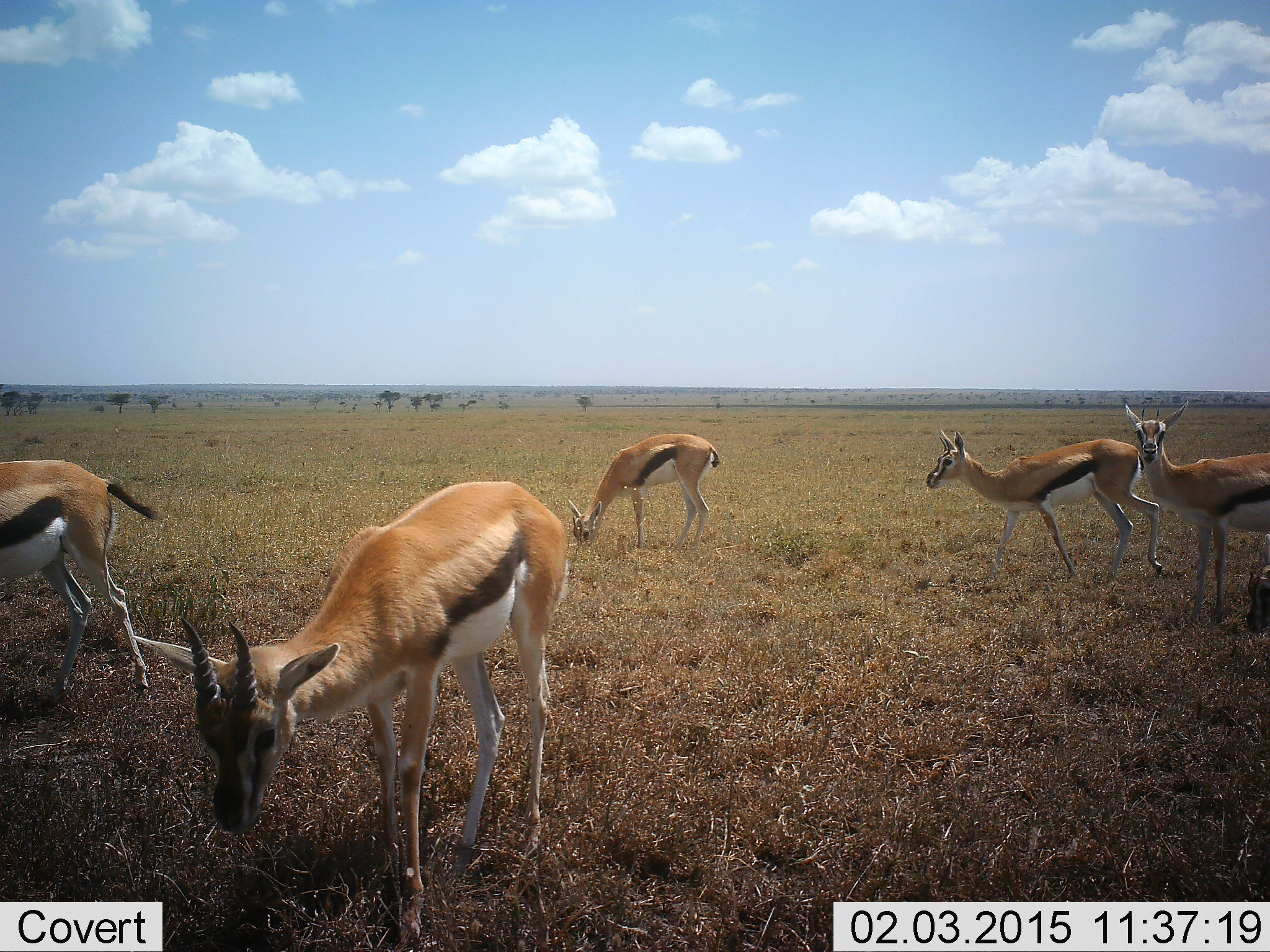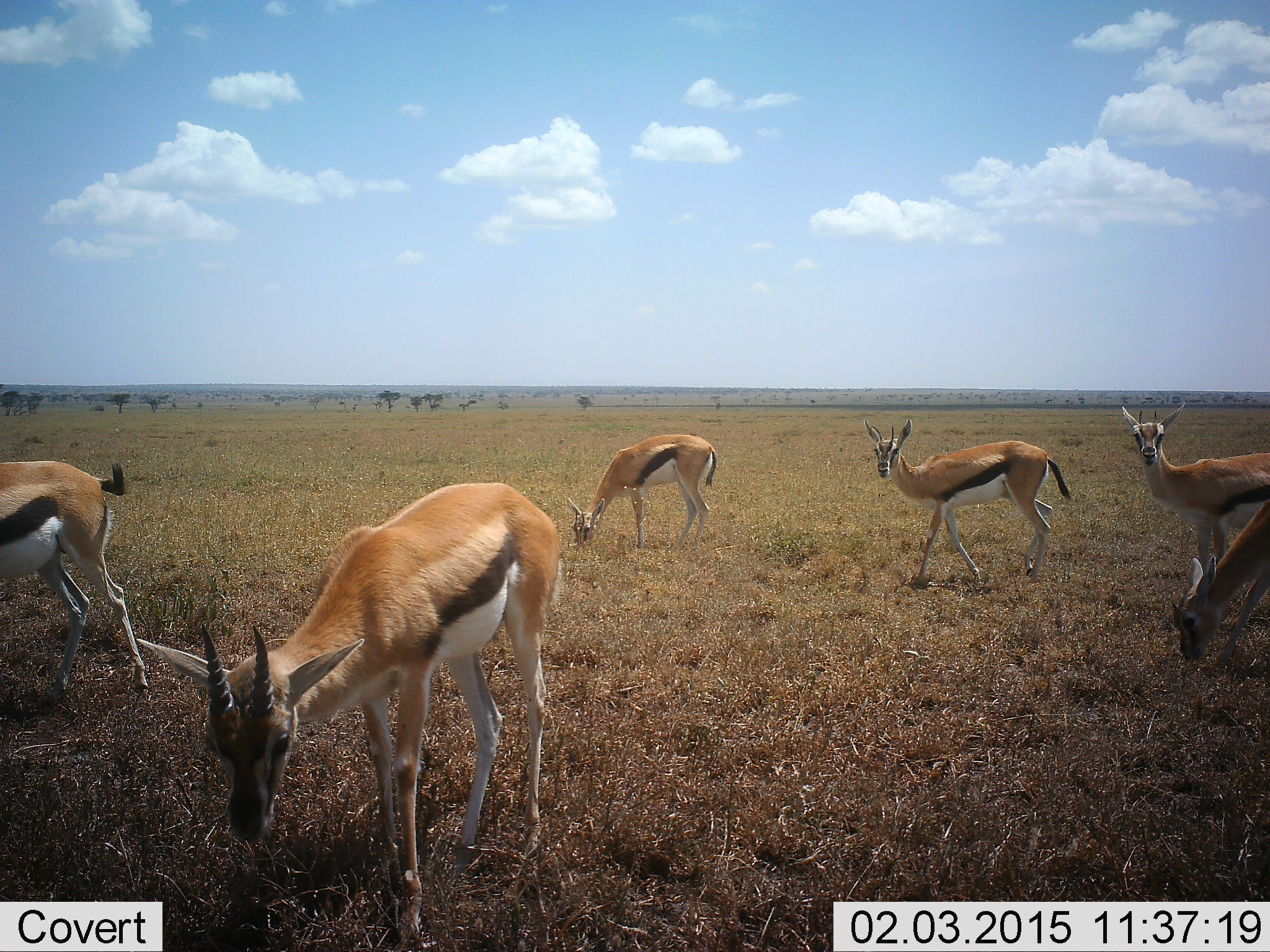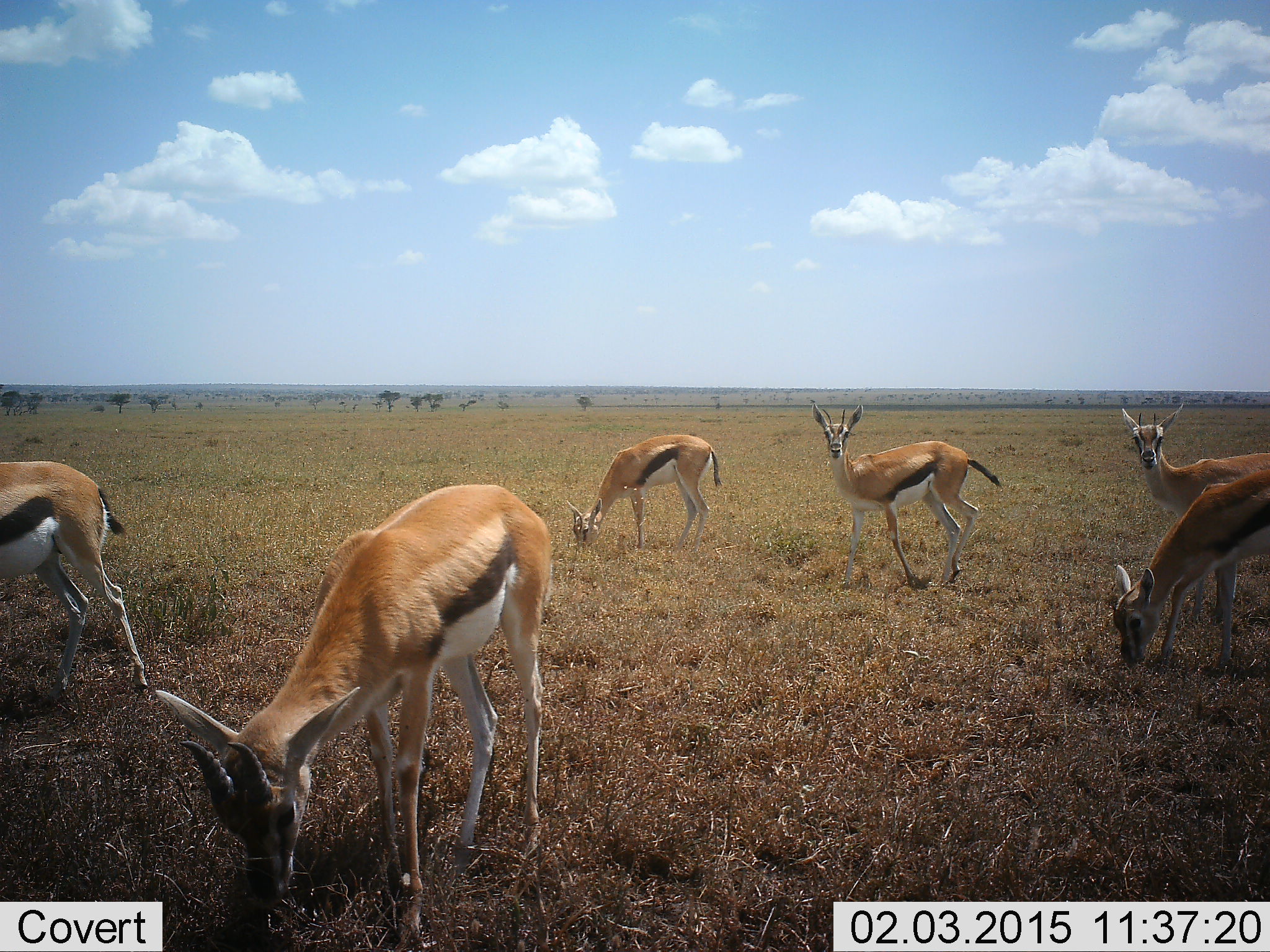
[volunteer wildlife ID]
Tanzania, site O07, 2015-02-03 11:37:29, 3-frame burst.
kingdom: Animalia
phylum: Chordata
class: Mammalia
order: Artiodactyla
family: Bovidae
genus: Eudorcas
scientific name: Eudorcas thomsonii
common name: thomson's gazelle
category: gazellethomsons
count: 6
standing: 70%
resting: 0%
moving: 40%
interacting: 0%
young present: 0%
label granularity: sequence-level